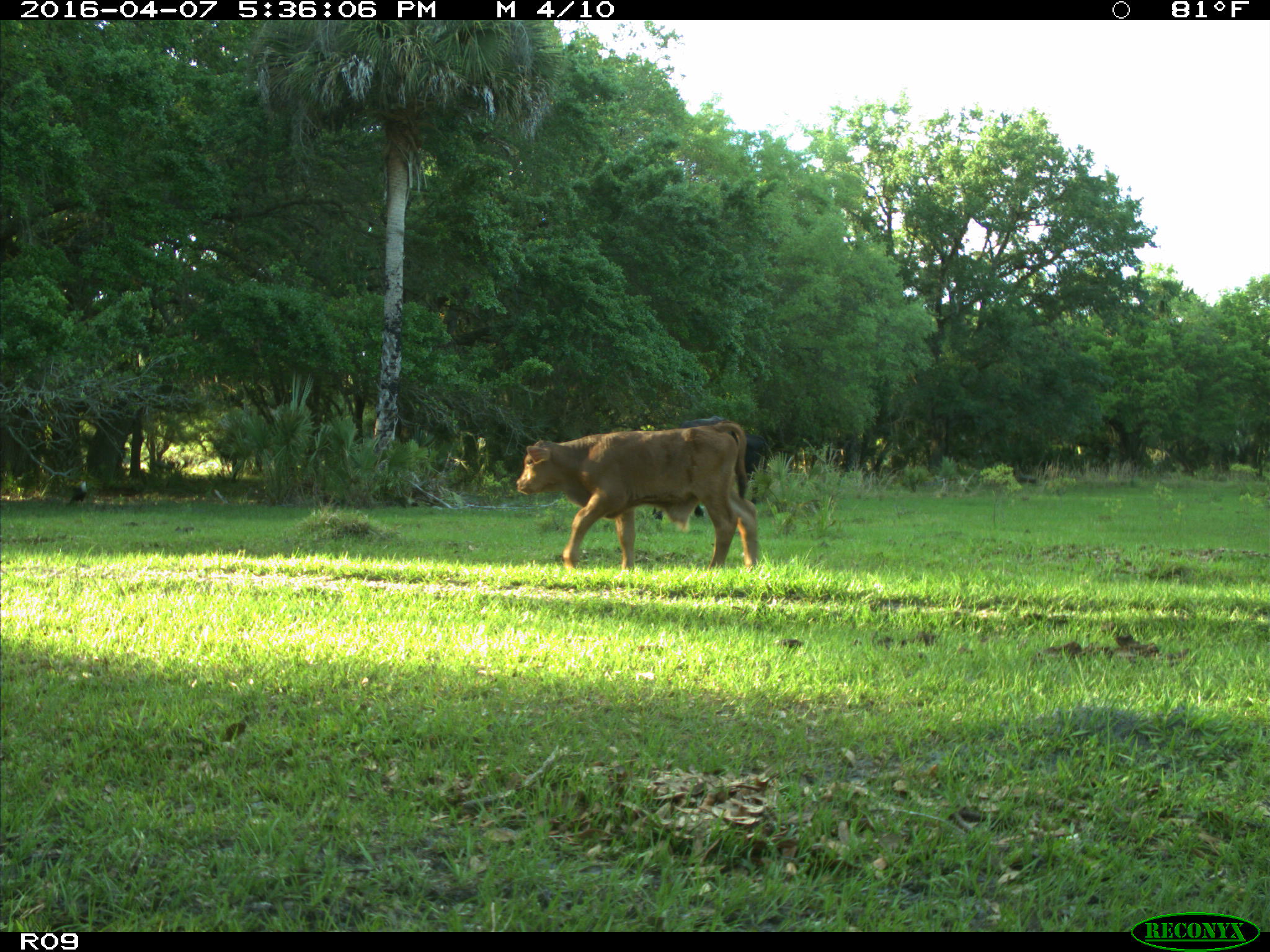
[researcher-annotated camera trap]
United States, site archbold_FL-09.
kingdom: Animalia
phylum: Chordata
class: Mammalia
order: Artiodactyla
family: Bovidae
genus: Bos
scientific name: Bos taurus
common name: domestic cow